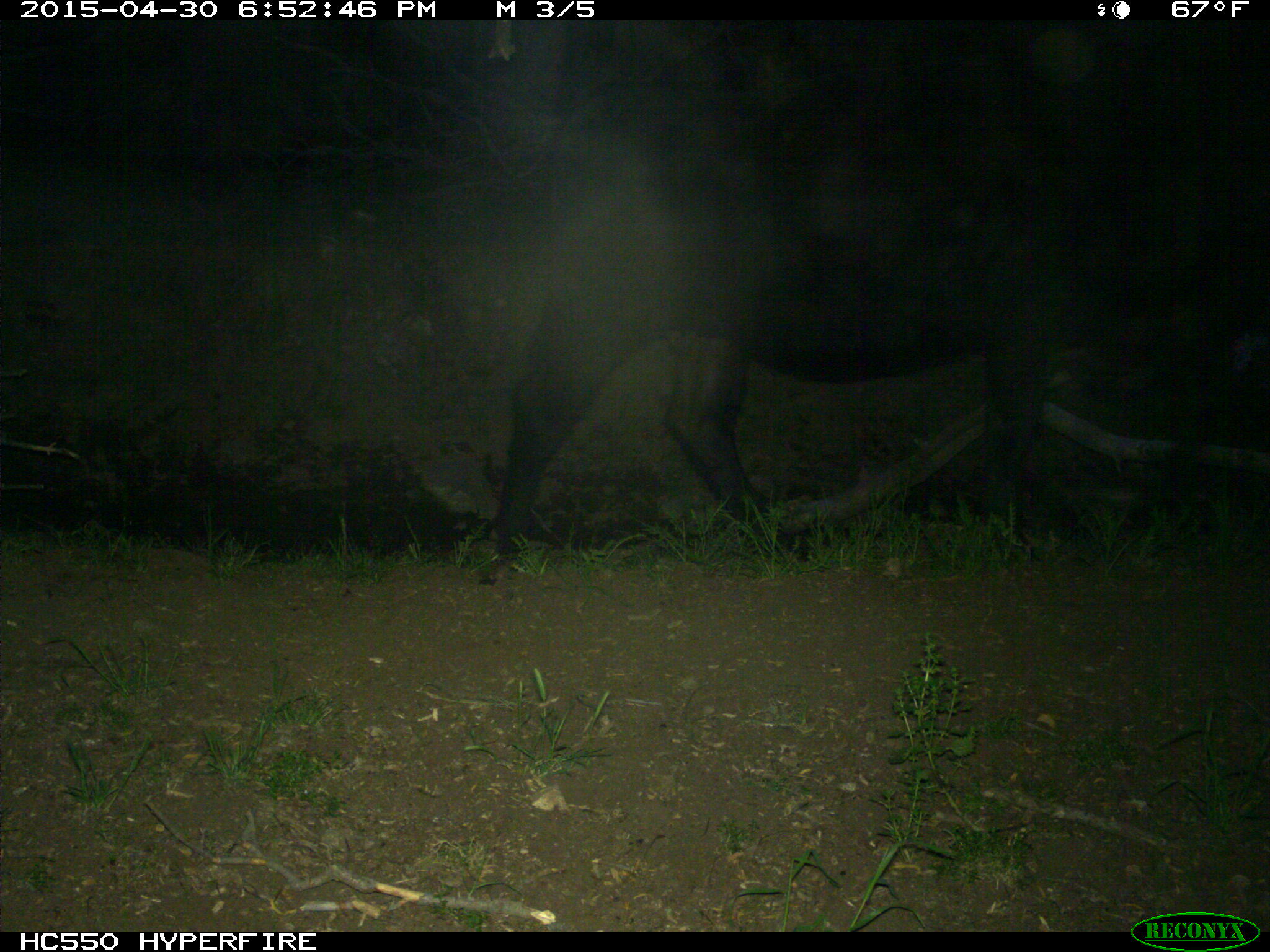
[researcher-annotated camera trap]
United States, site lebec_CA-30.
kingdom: Animalia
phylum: Chordata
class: Mammalia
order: Artiodactyla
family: Bovidae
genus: Bos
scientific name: Bos taurus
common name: domestic cow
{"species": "Bos taurus (domestic cow)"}